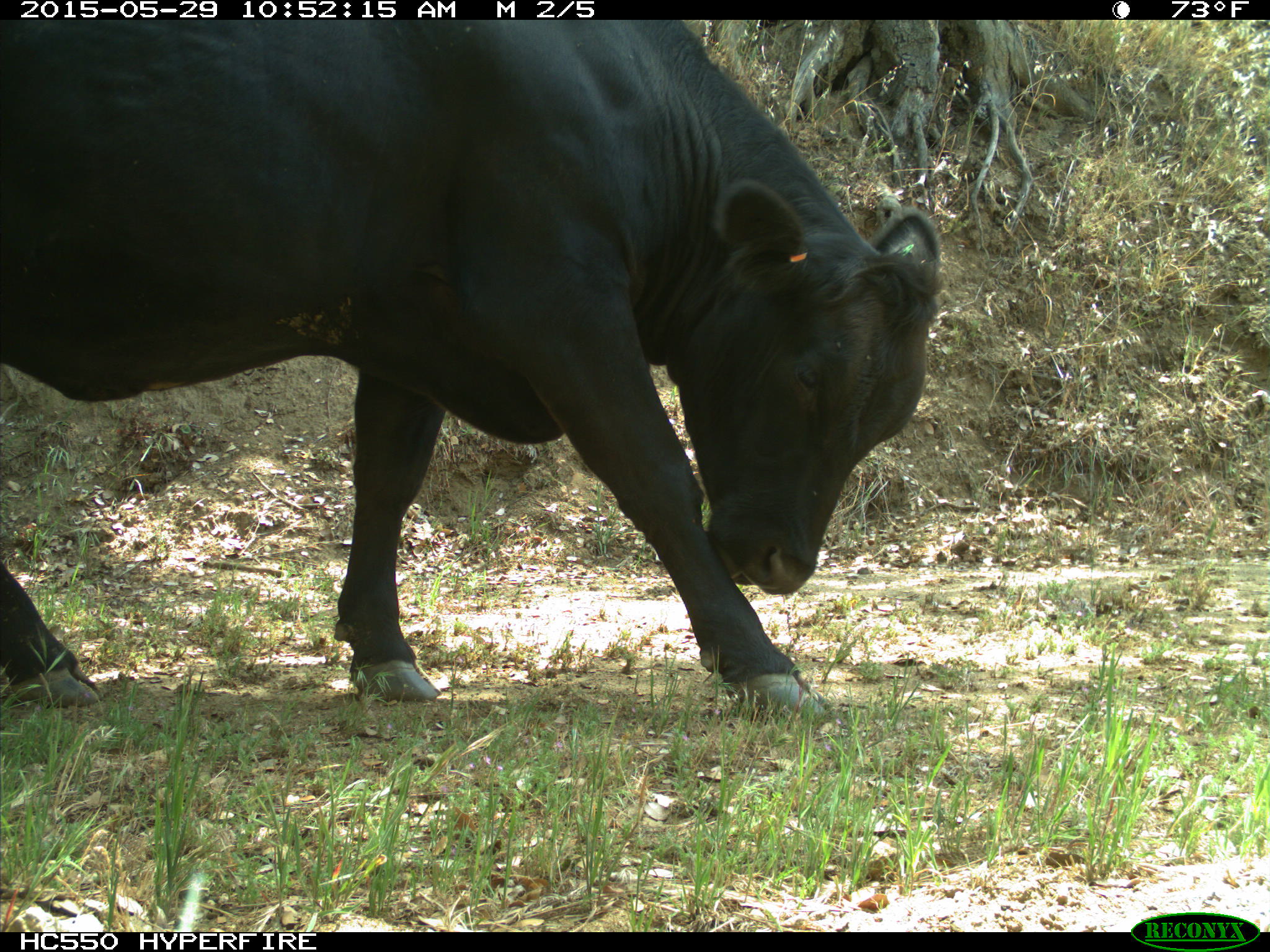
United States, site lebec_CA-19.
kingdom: Animalia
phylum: Chordata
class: Mammalia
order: Artiodactyla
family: Bovidae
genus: Bos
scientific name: Bos taurus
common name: domestic cow